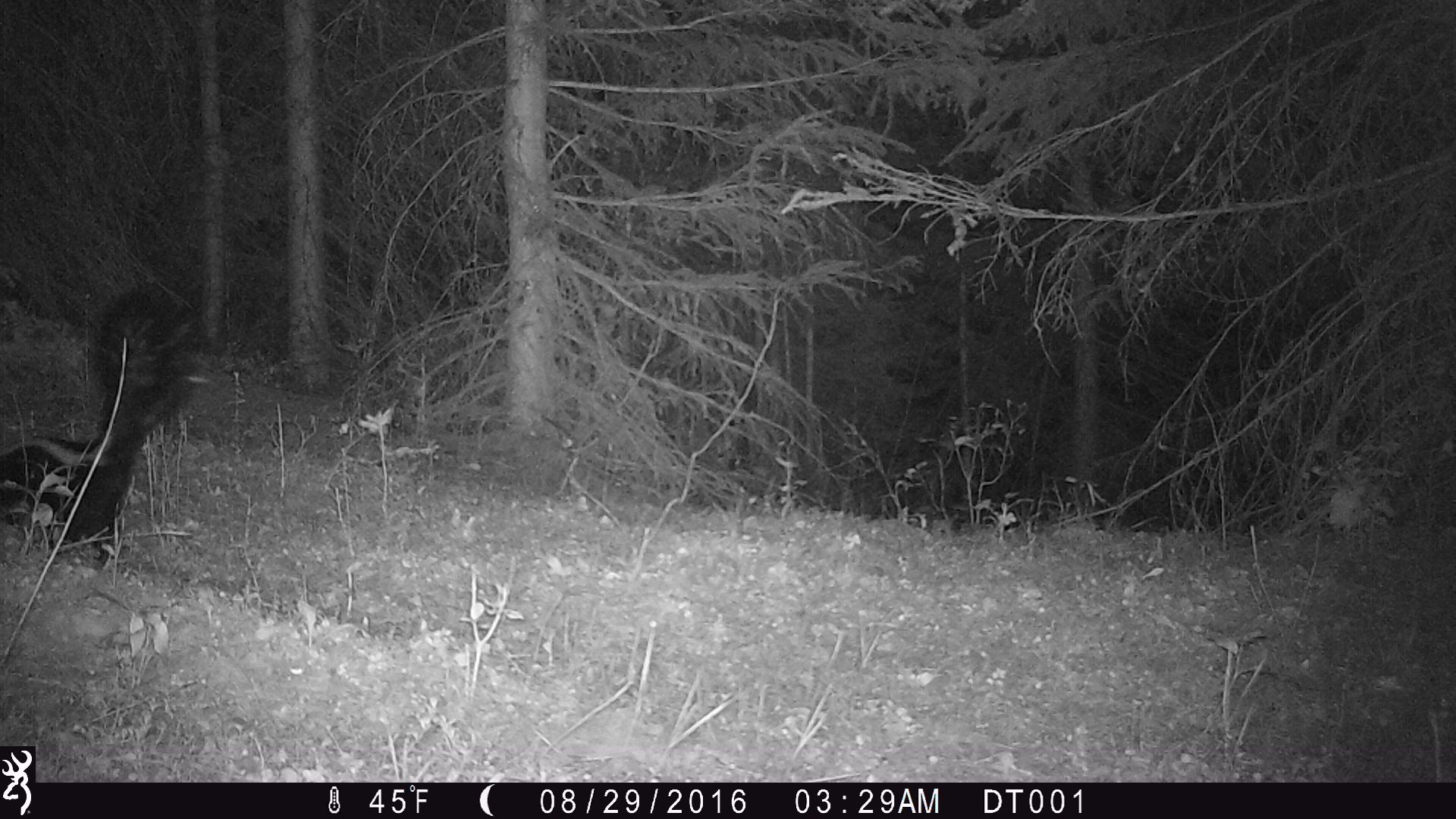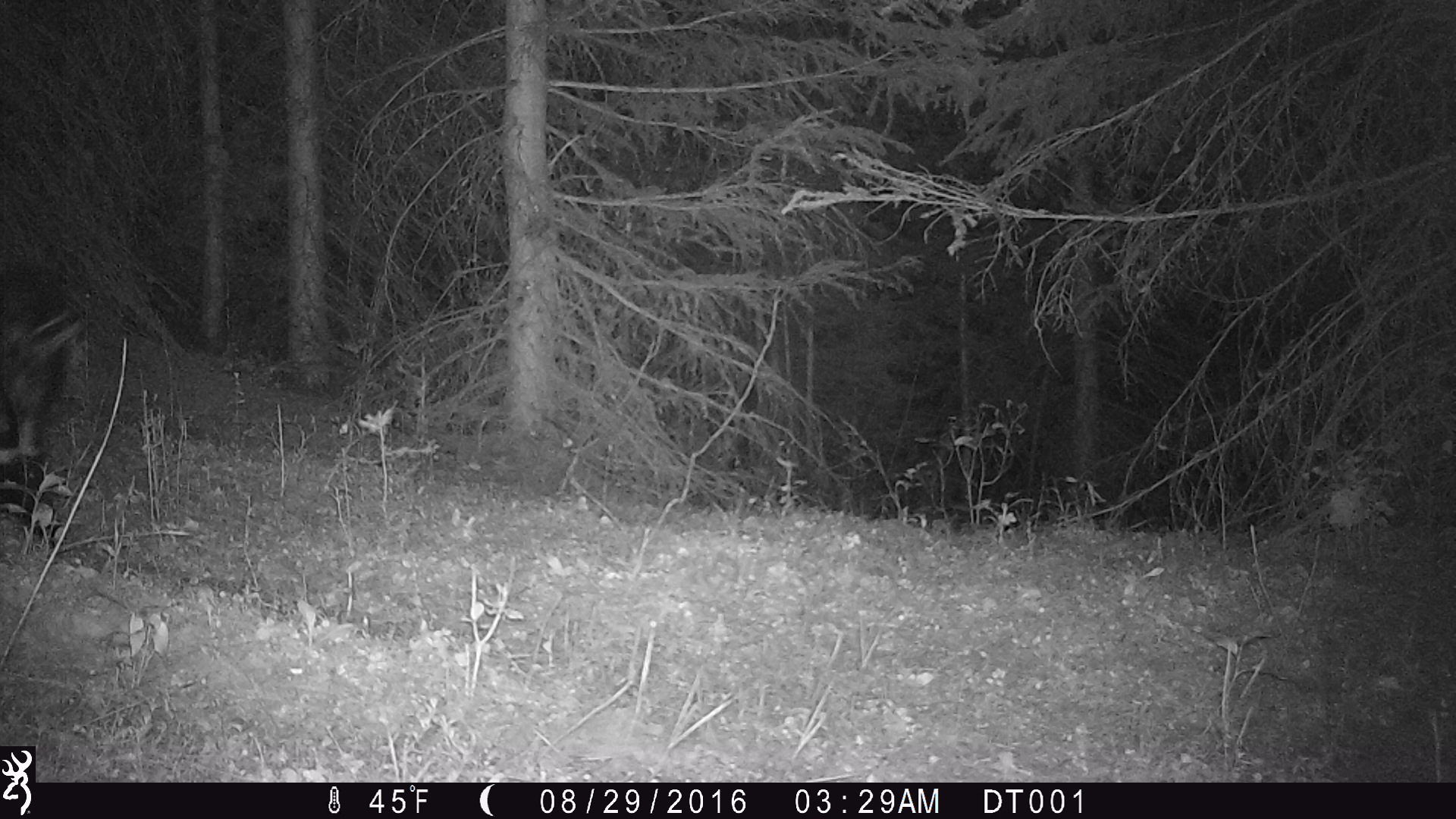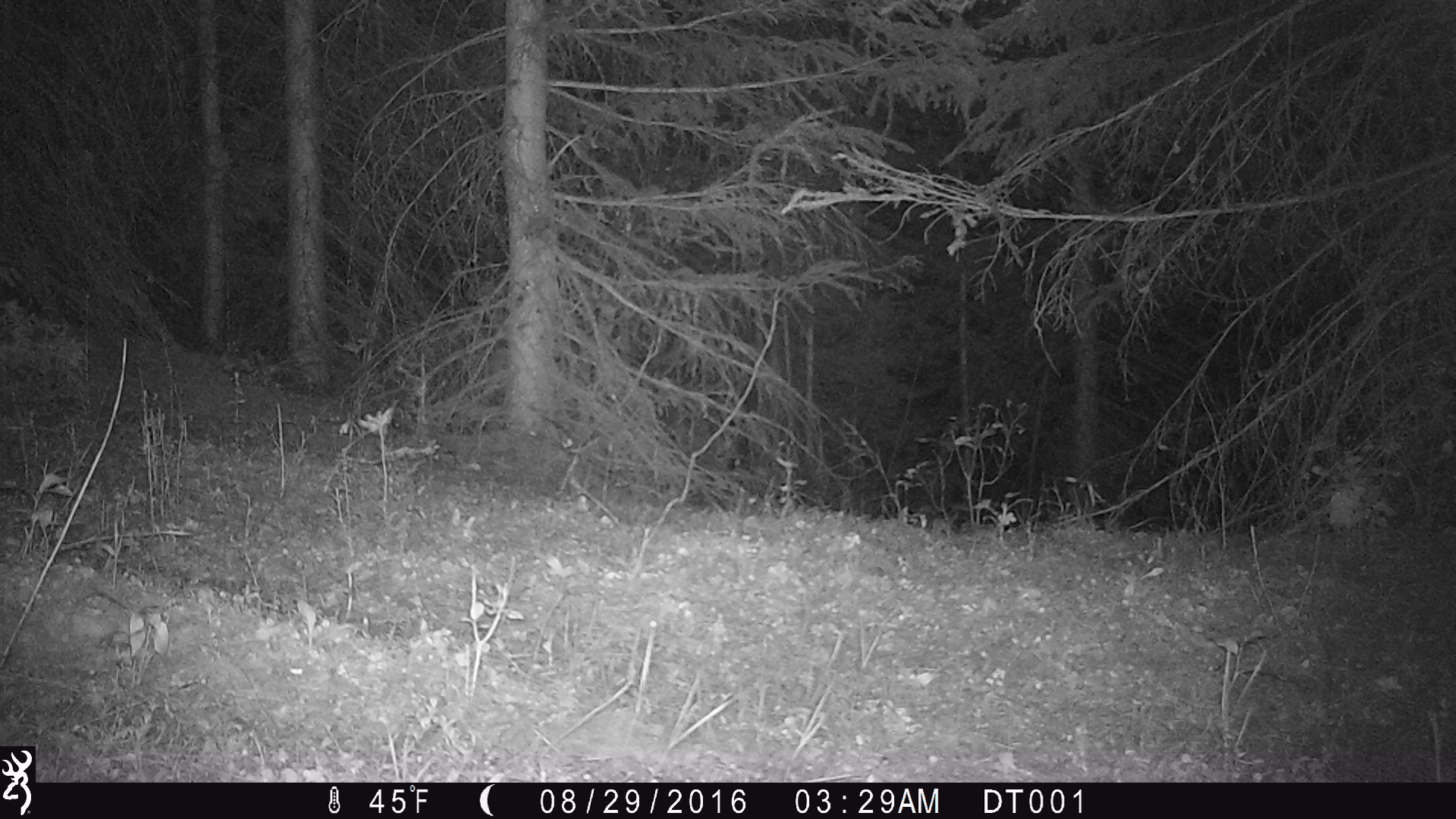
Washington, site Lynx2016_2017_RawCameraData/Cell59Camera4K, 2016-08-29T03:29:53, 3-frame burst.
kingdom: Animalia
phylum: Chordata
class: Mammalia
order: Carnivora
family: Mephitidae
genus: Mephitis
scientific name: Mephitis mephitis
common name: striped skunk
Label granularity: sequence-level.